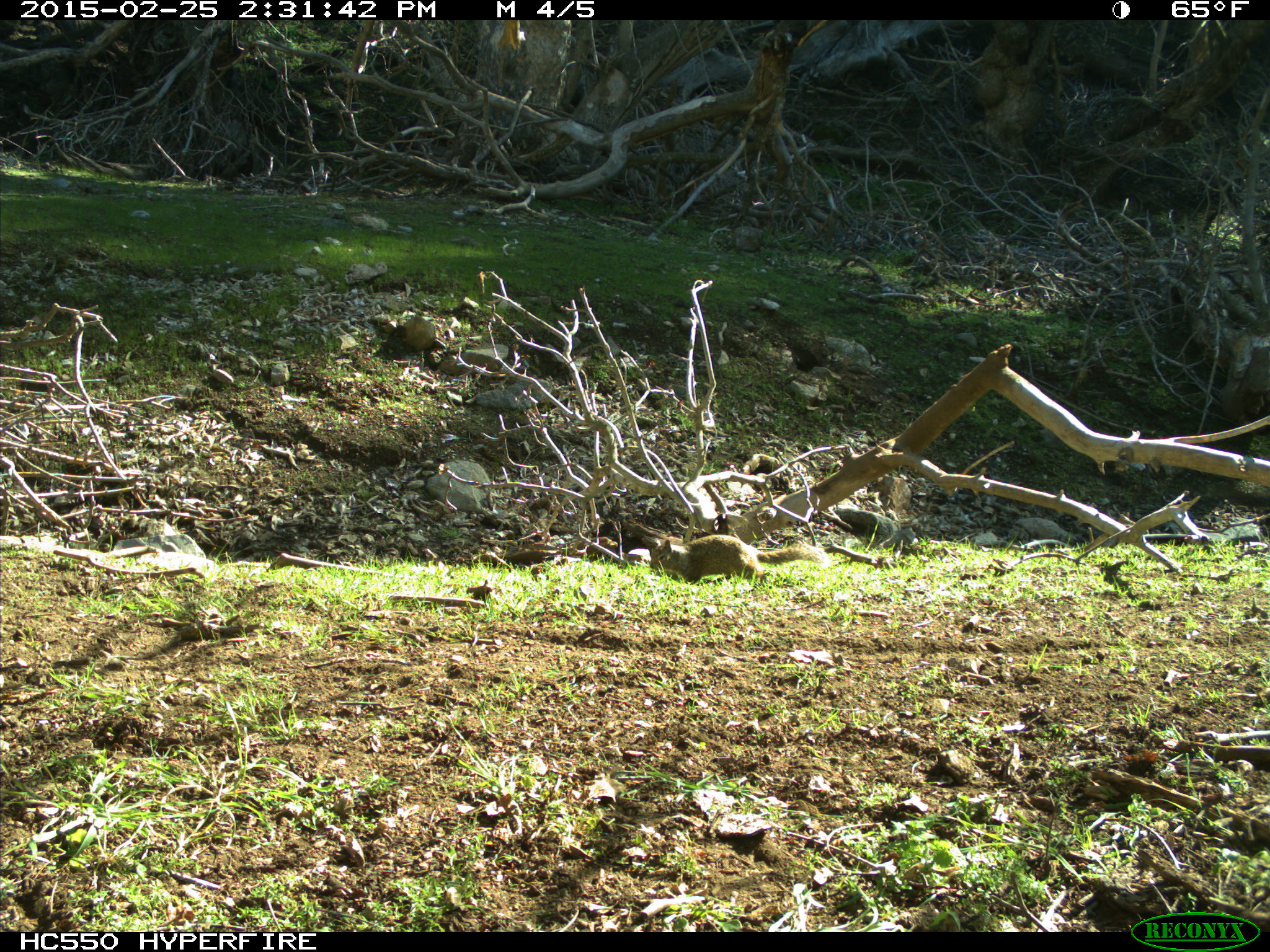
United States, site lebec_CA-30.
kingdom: Animalia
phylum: Chordata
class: Mammalia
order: Rodentia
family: Sciuridae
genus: Otospermophilus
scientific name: Otospermophilus beecheyi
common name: california ground squirrel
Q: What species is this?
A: Otospermophilus beecheyi (california ground squirrel).